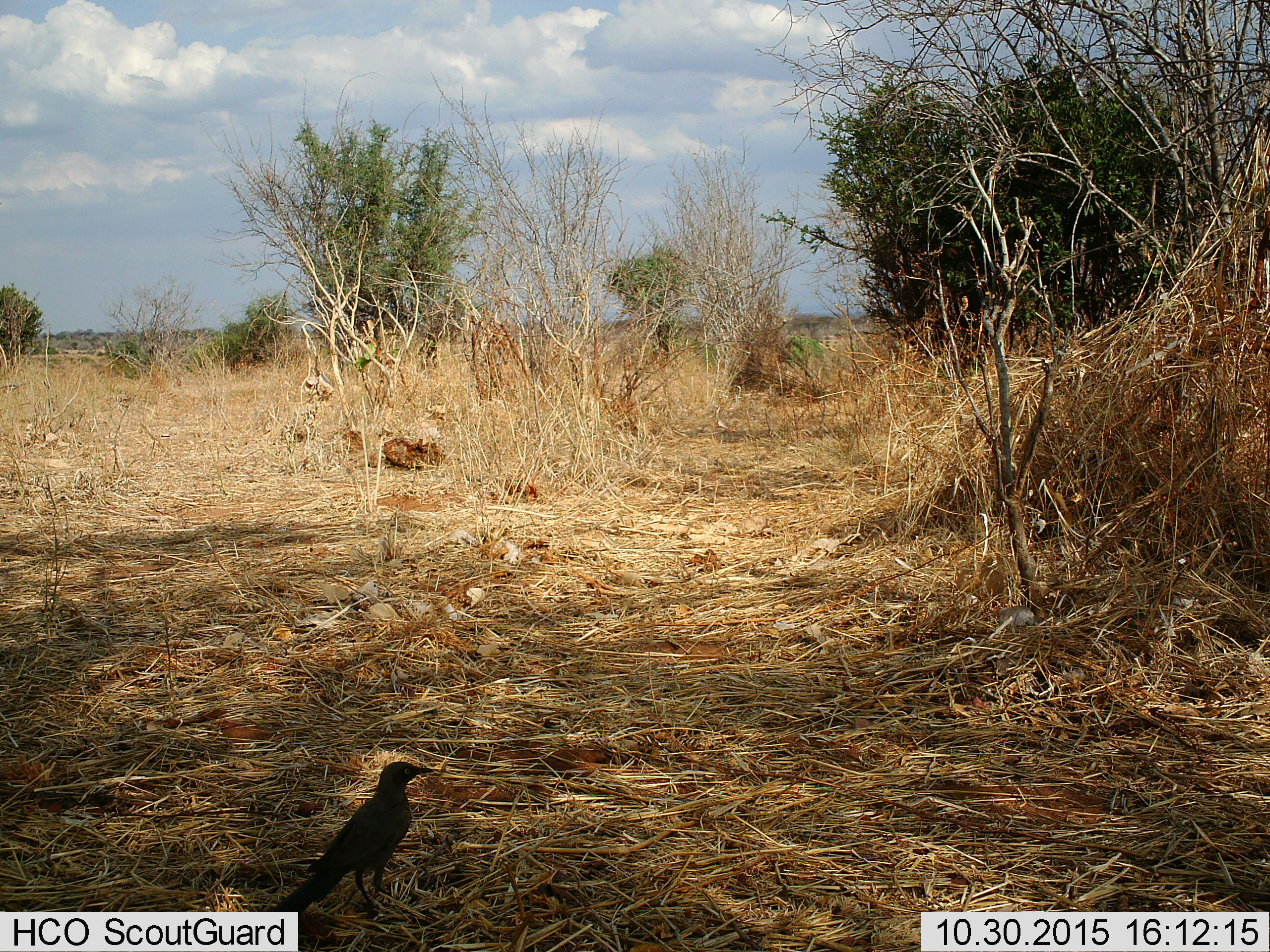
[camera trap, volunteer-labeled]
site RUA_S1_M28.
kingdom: Animalia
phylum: Chordata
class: Aves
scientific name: Aves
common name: bird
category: birdother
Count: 1.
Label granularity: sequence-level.